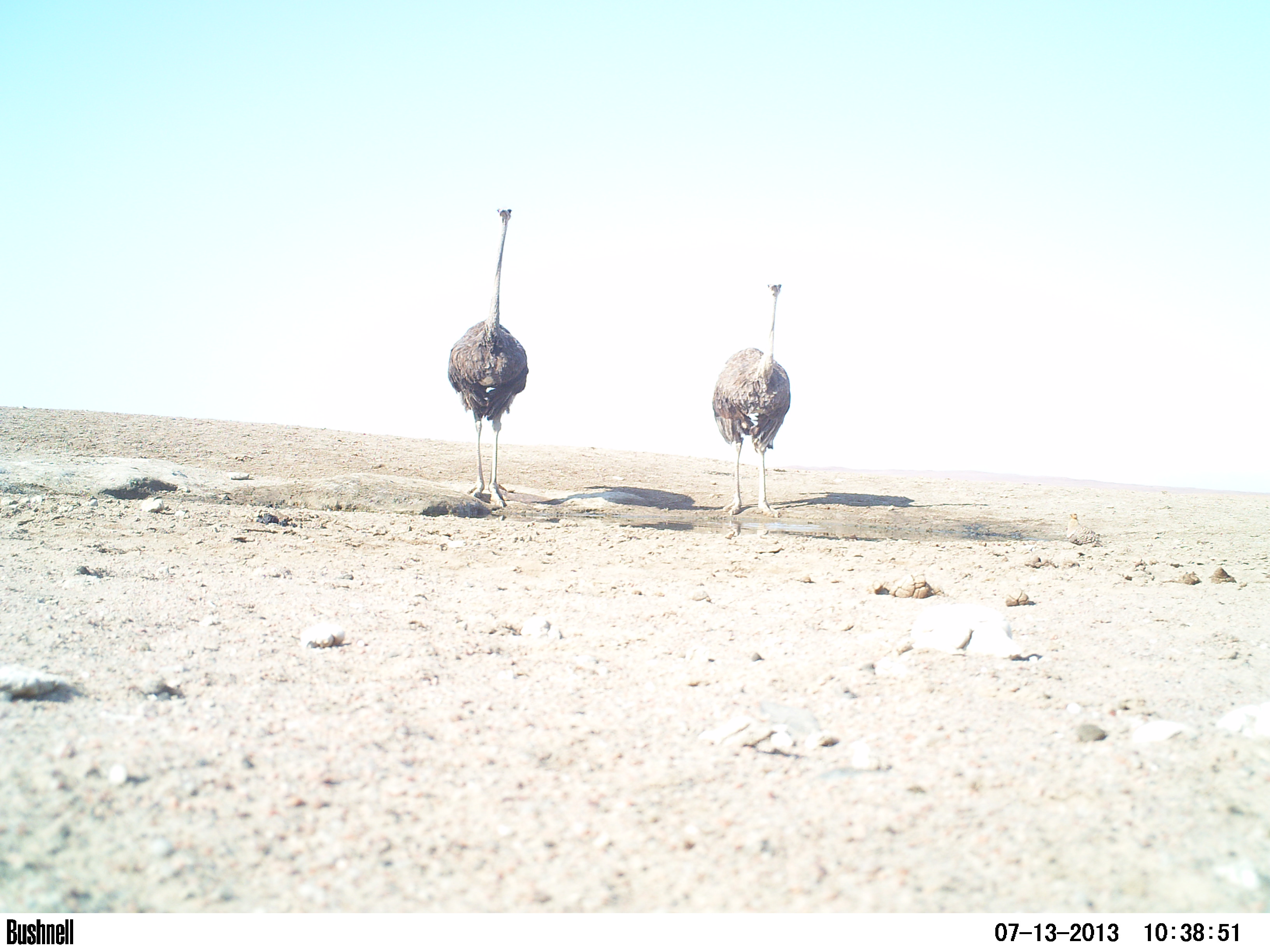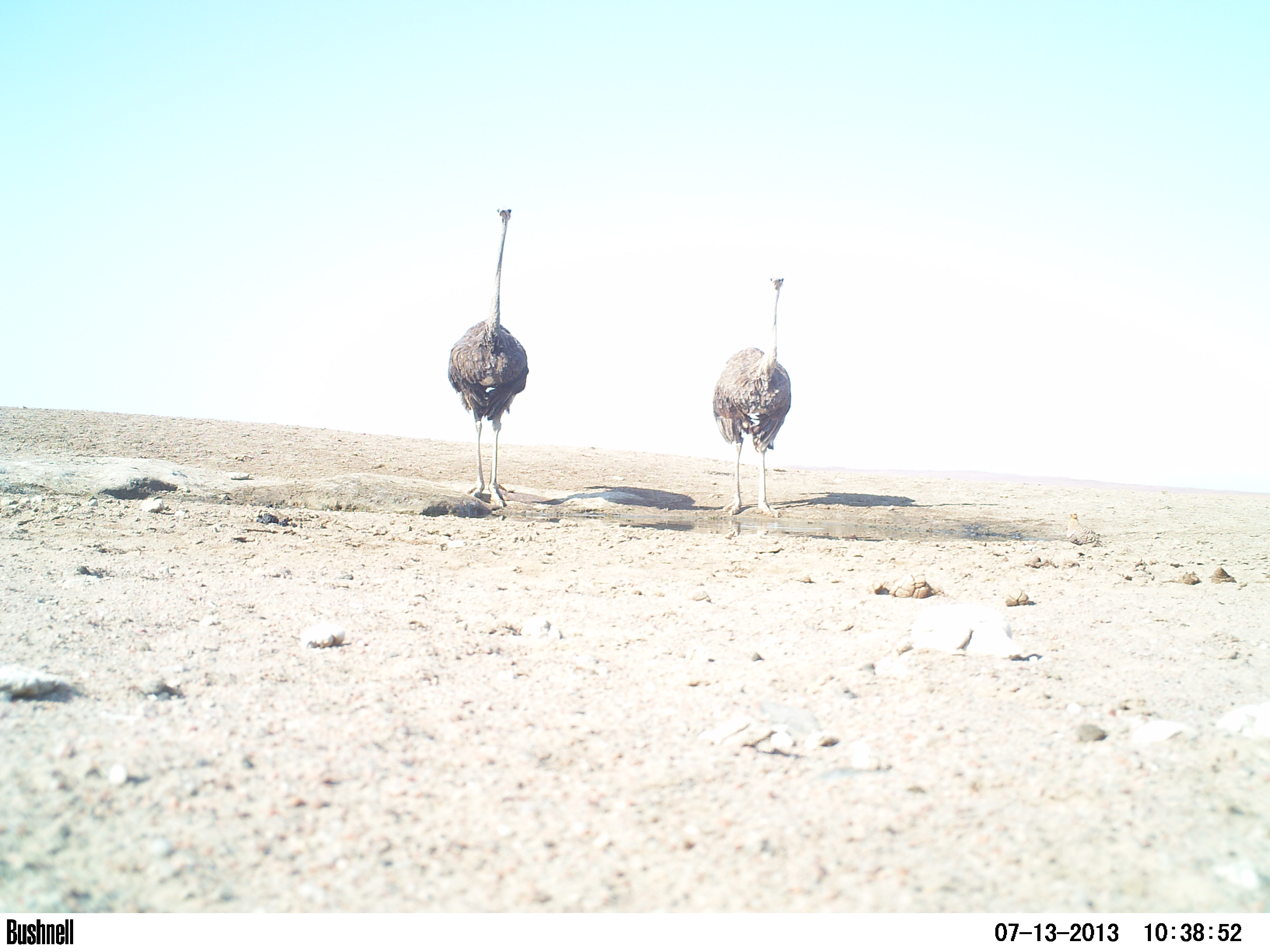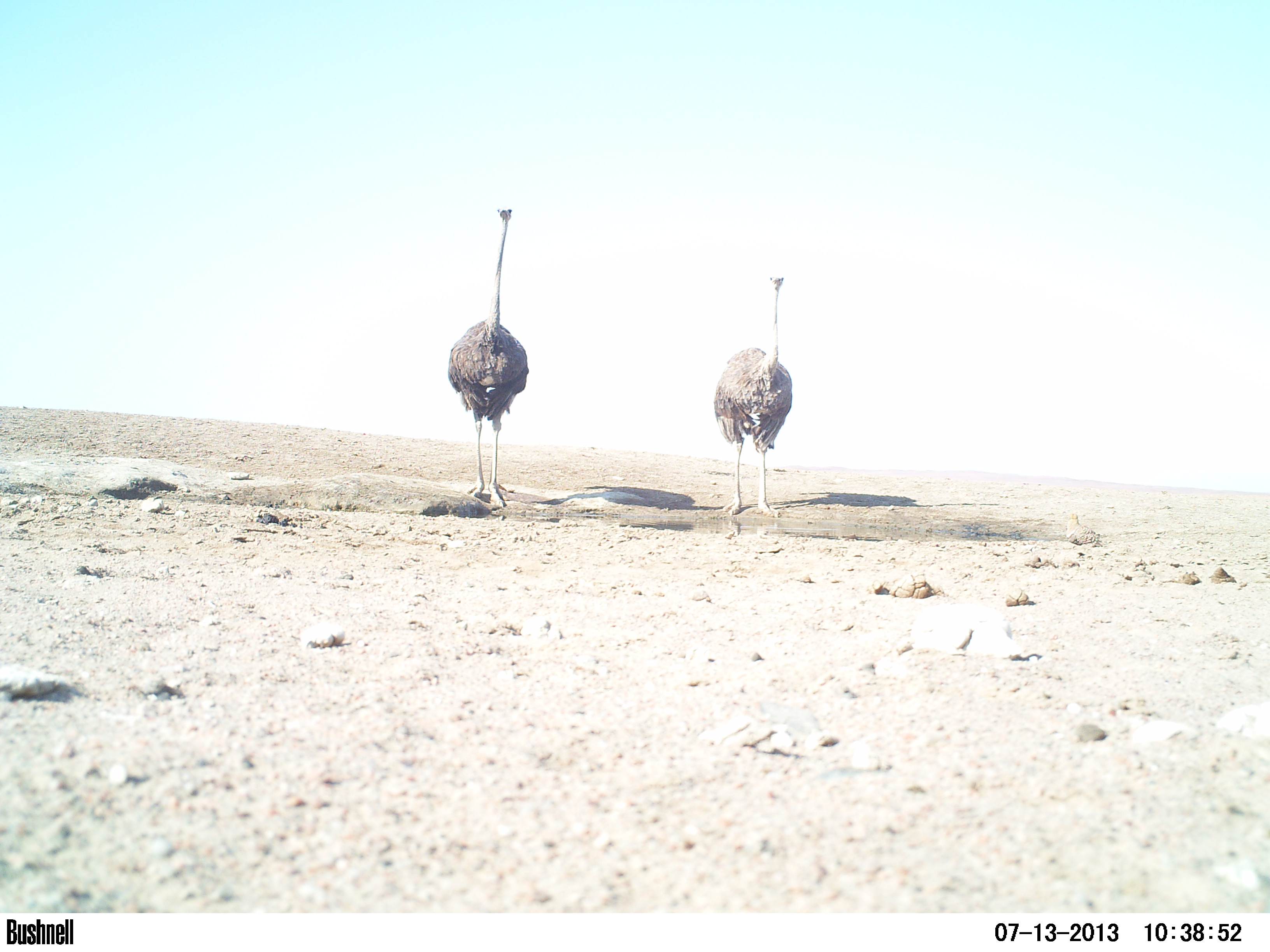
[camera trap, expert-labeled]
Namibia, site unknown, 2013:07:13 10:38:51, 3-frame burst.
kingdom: Animalia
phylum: Chordata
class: Aves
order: Struthioniformes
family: Struthionidae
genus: Struthio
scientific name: Struthio camelus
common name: common ostrich